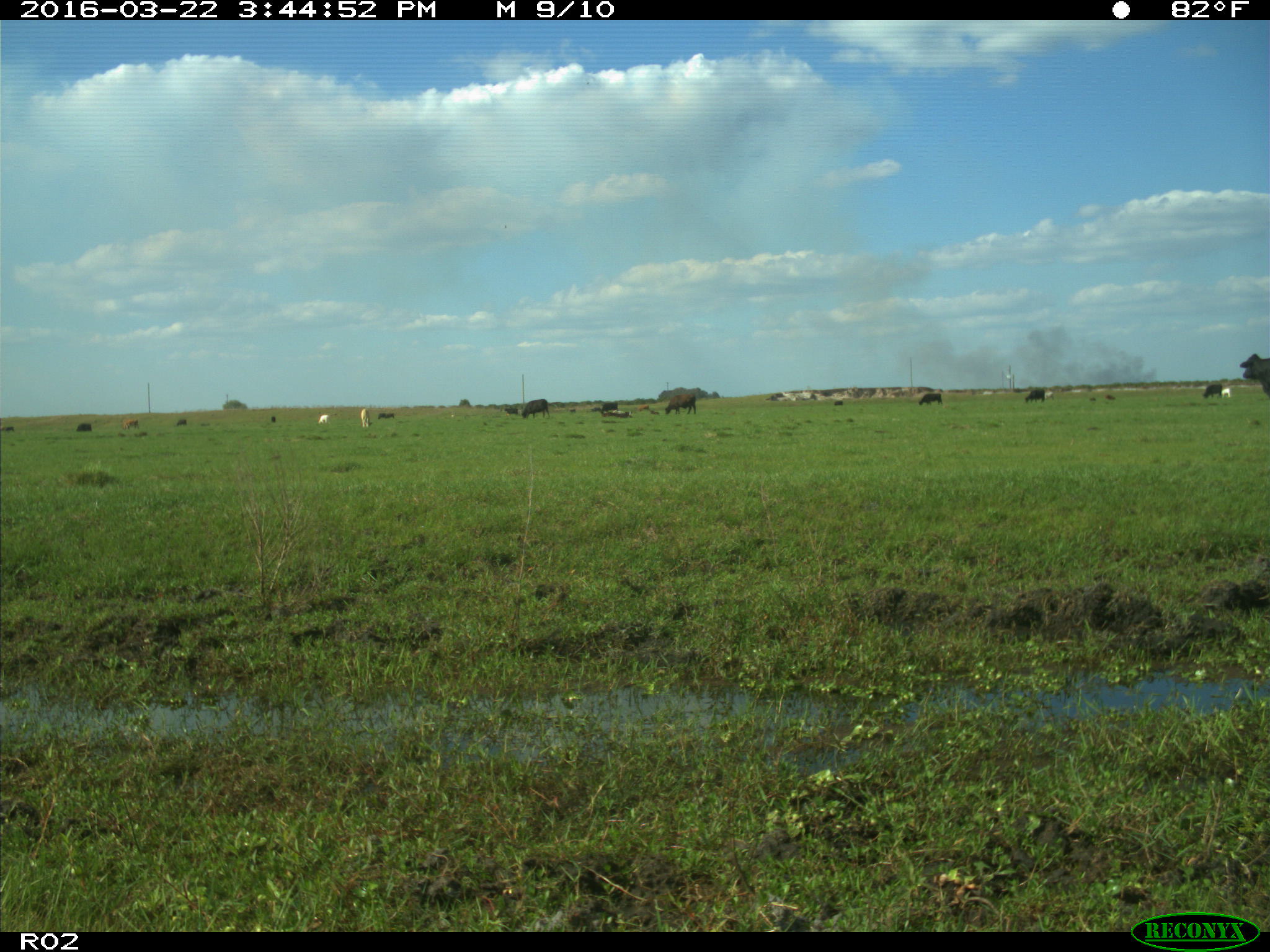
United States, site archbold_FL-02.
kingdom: Animalia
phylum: Chordata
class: Mammalia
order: Artiodactyla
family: Bovidae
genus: Bos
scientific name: Bos taurus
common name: domestic cow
Bos taurus (domestic cow).